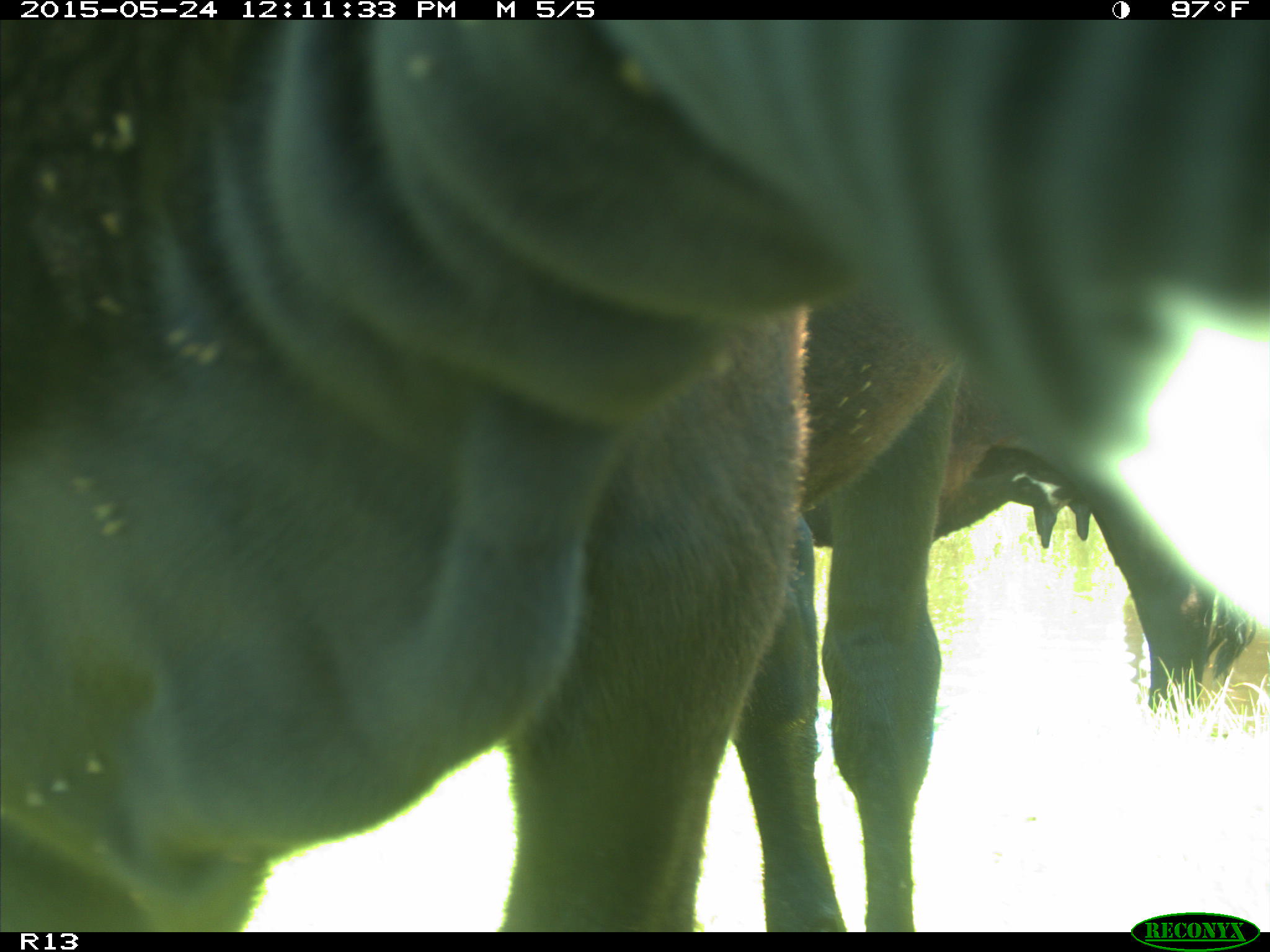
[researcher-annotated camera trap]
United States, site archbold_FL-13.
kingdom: Animalia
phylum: Chordata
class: Mammalia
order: Artiodactyla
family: Bovidae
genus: Bos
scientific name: Bos taurus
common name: domestic cow